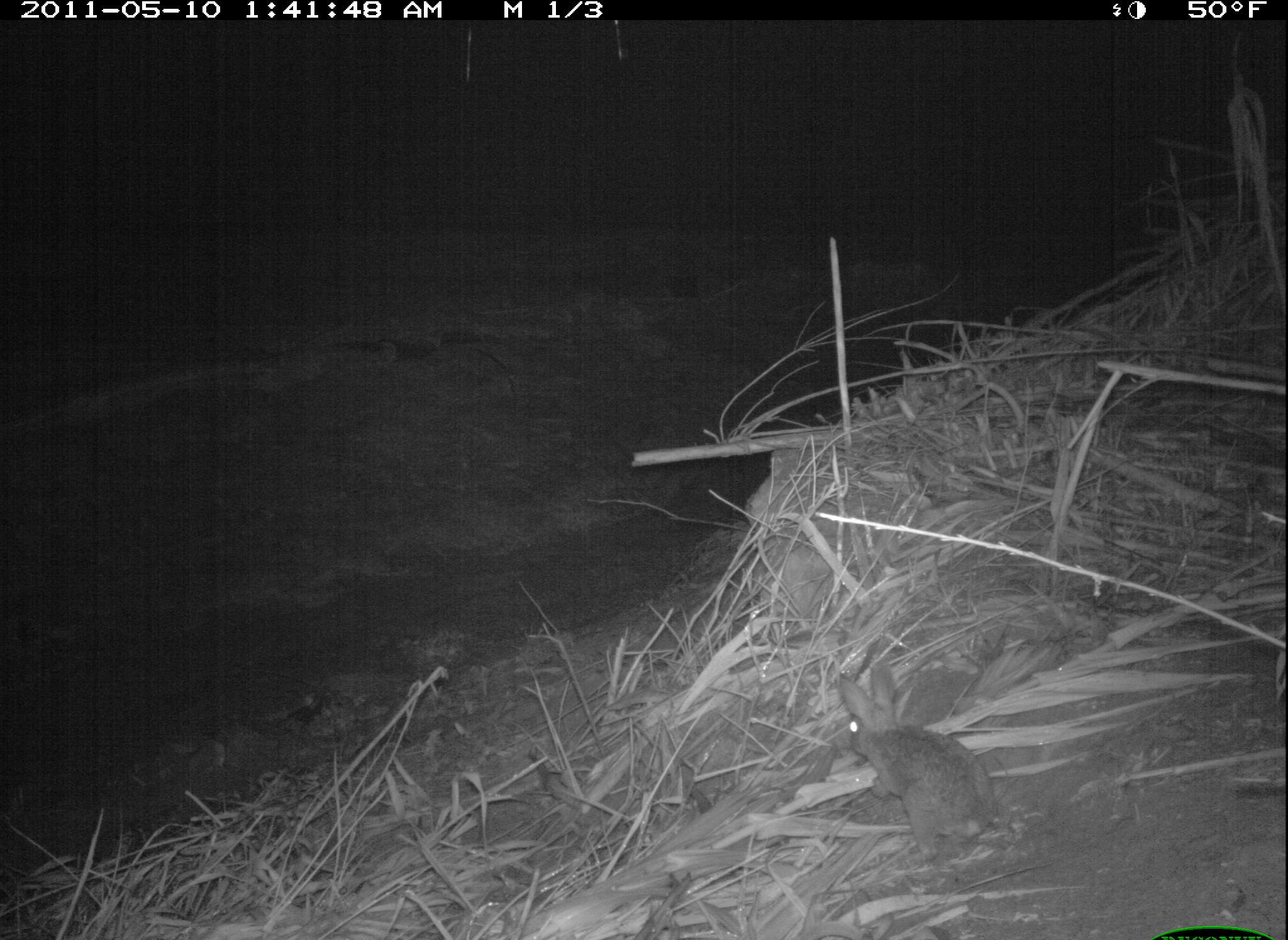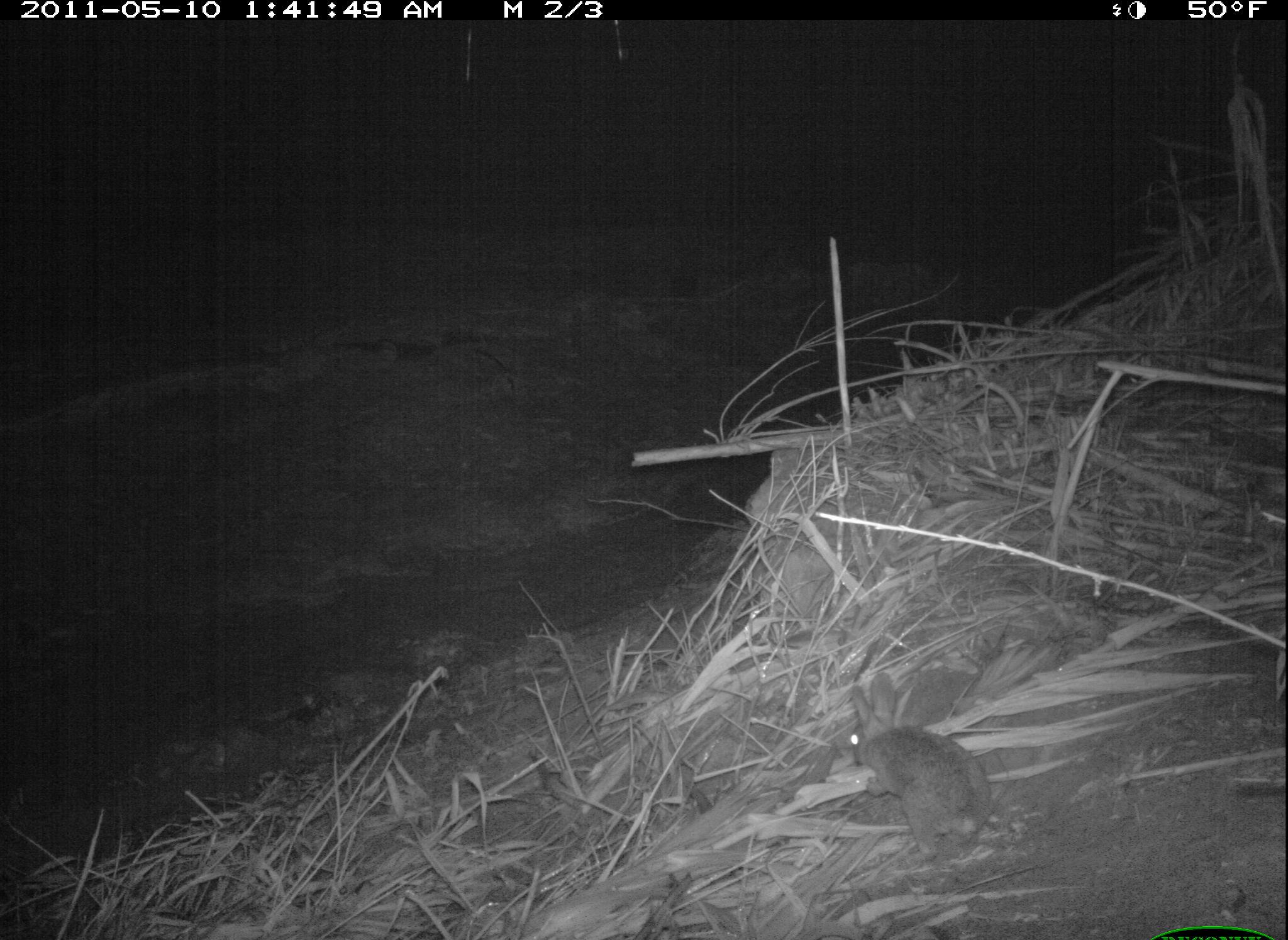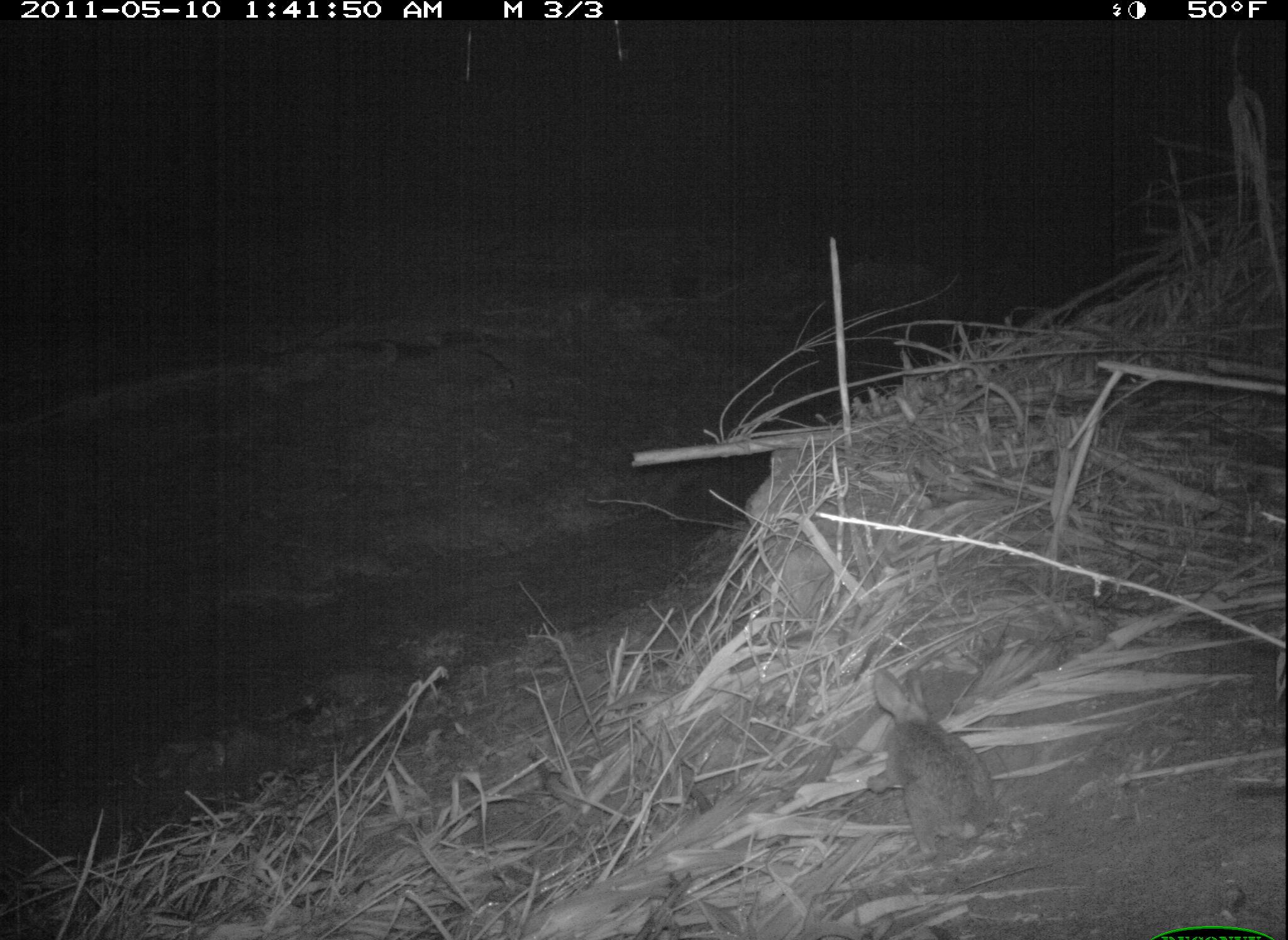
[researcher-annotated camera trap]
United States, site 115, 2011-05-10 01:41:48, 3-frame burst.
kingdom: Animalia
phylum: Chordata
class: Mammalia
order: Lagomorpha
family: Leporidae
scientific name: Leporidae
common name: rabbits and hares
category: rabbit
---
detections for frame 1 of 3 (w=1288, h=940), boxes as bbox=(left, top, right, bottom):
rabbit: bbox=(810, 657, 1048, 892)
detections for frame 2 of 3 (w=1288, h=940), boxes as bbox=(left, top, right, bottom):
rabbit: bbox=(842, 663, 1001, 865)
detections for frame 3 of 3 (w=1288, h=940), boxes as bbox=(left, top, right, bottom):
rabbit: bbox=(836, 651, 1027, 867)